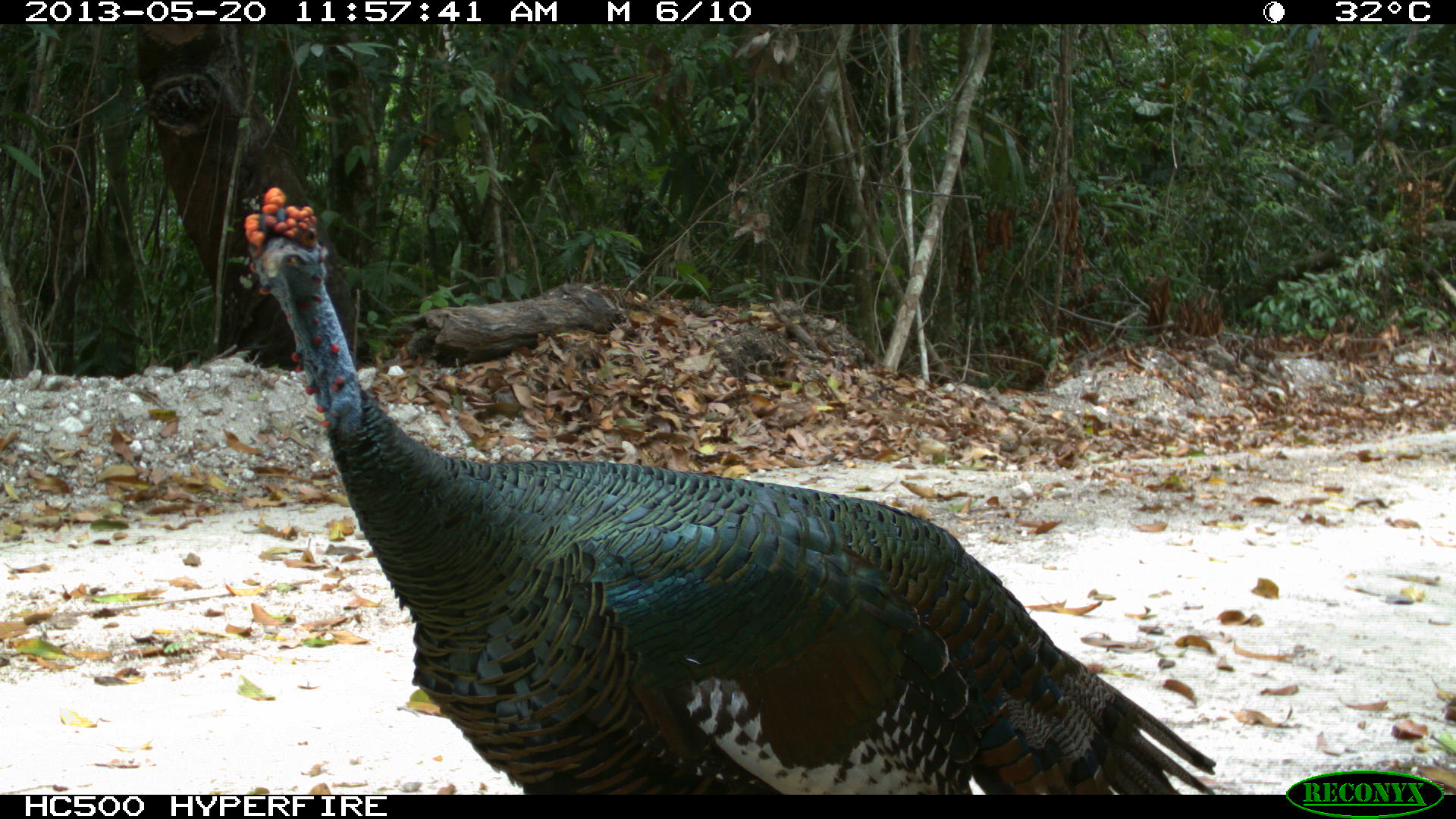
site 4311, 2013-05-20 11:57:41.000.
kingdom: Animalia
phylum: Chordata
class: Aves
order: Galliformes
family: Phasianidae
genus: Meleagris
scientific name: Meleagris ocellata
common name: ocellated turkey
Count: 1.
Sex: male.